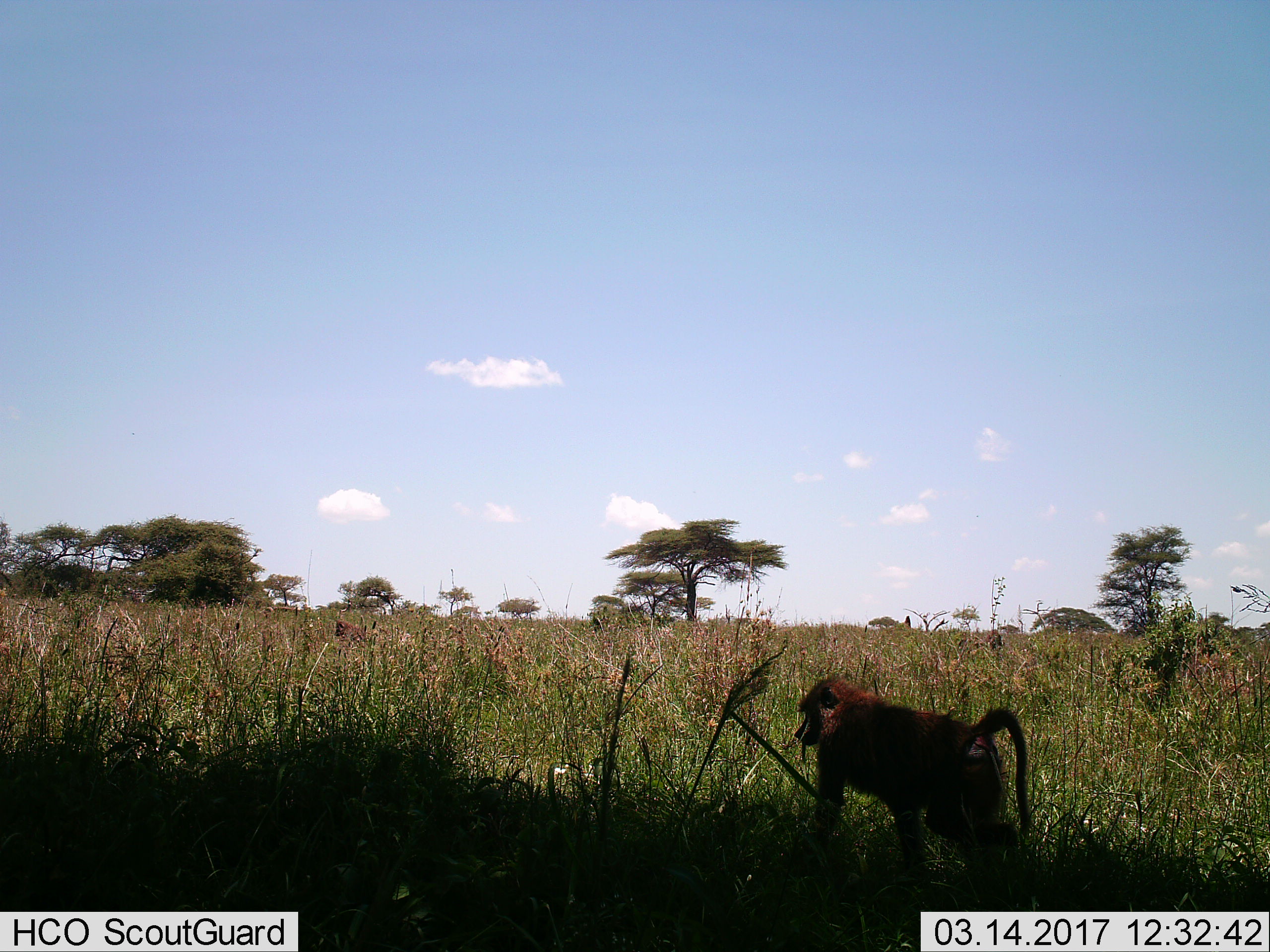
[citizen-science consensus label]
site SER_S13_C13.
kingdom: Animalia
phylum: Chordata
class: Mammalia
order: Primates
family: Cercopithecidae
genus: Papio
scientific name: Papio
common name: baboon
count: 1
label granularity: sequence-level